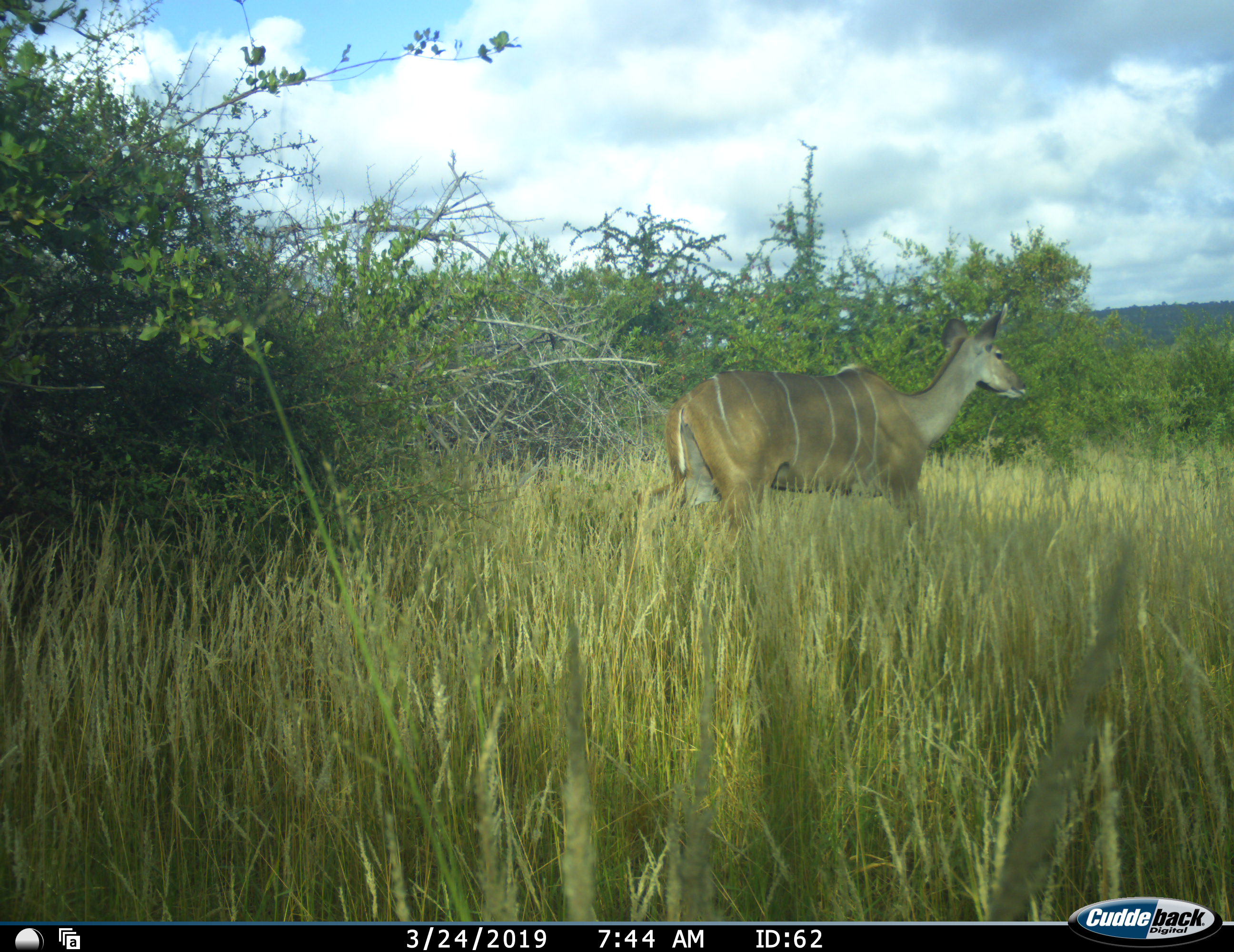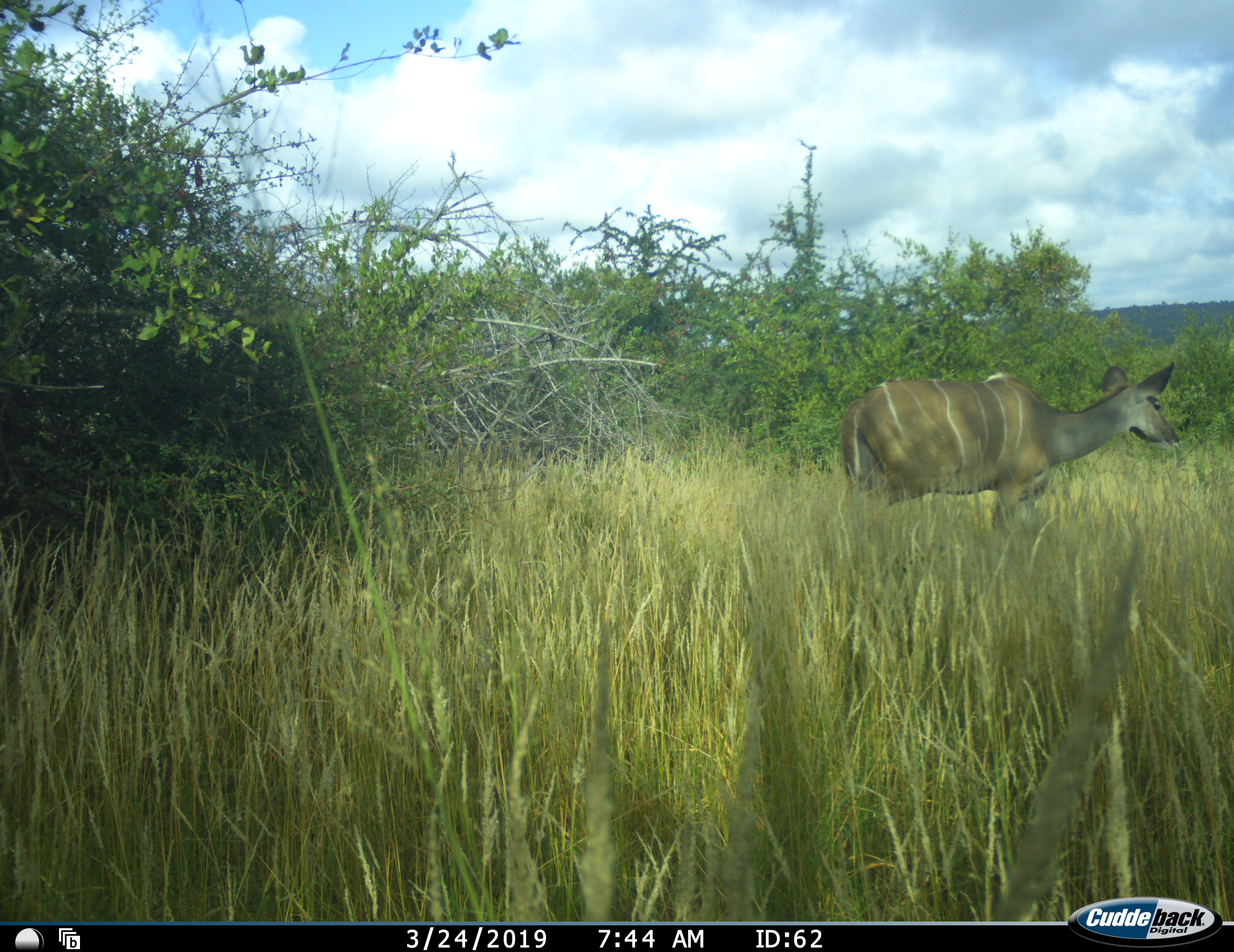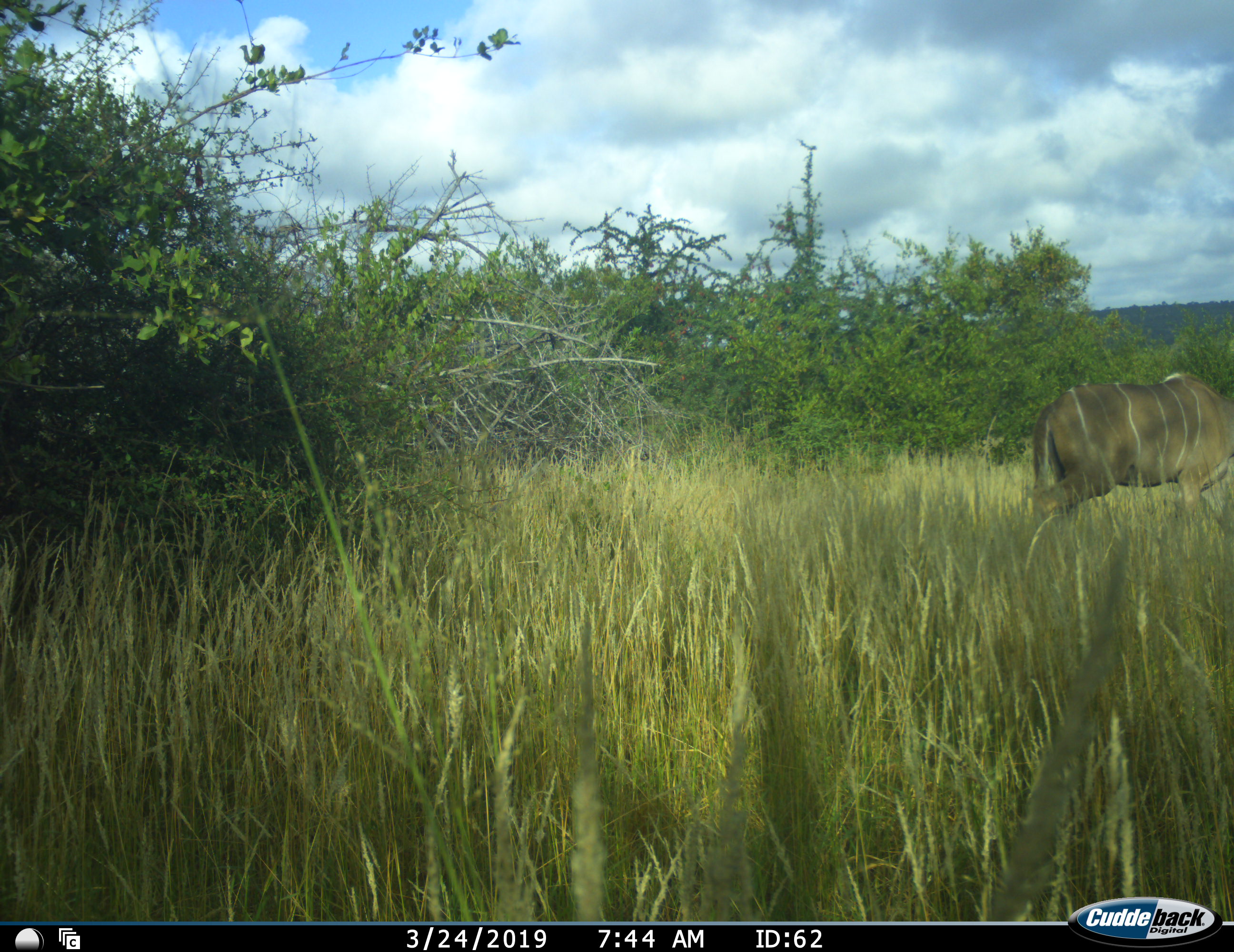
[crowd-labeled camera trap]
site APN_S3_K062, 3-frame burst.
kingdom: Animalia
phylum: Chordata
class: Mammalia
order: Artiodactyla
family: Bovidae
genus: Tragelaphus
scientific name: Tragelaphus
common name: kudu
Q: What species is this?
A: Kudu (Tragelaphus).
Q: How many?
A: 1.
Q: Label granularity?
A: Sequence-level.